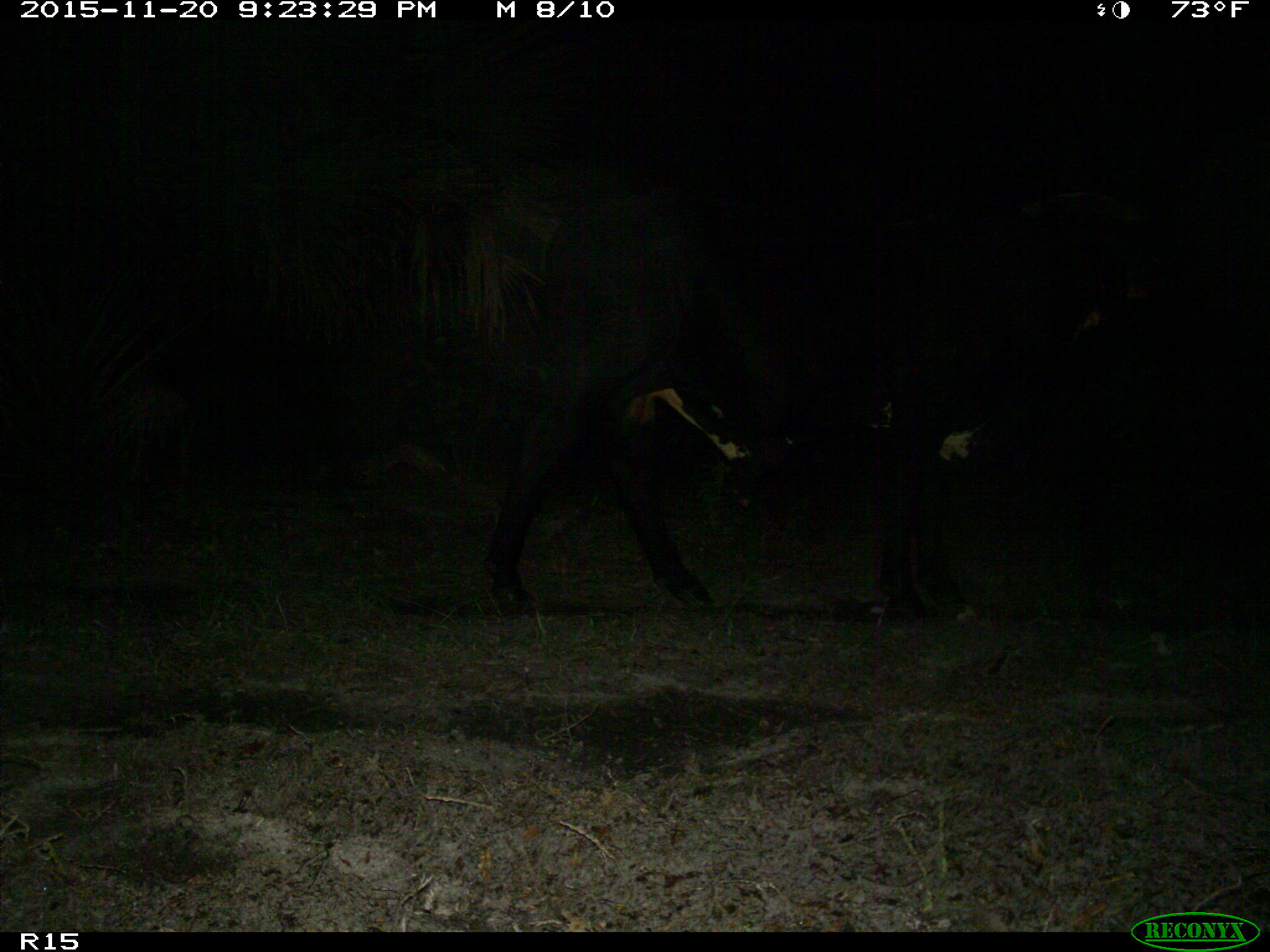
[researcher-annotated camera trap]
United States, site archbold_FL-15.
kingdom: Animalia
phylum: Chordata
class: Mammalia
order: Artiodactyla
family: Bovidae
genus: Bos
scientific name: Bos taurus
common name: domestic cow